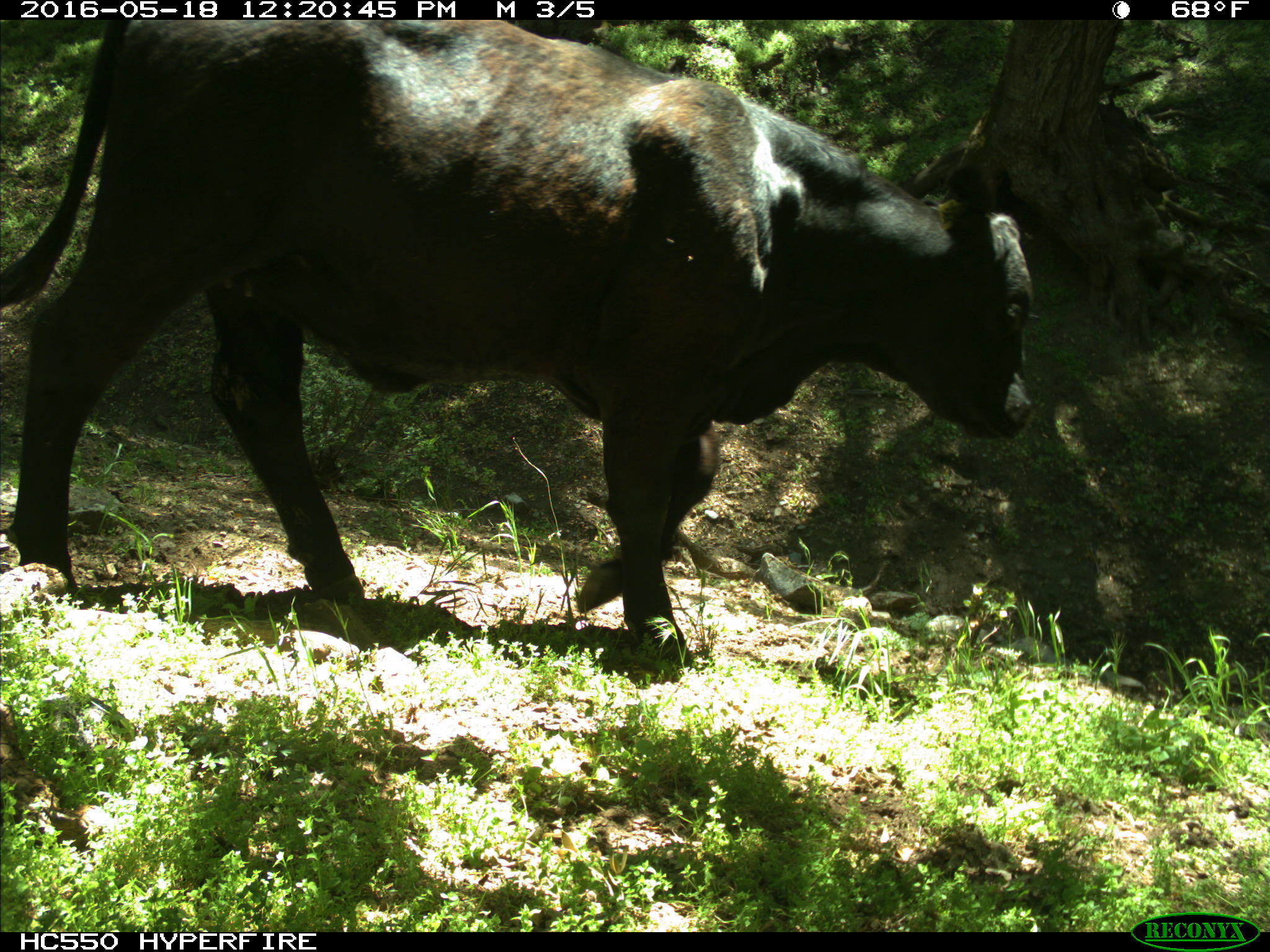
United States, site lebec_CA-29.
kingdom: Animalia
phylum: Chordata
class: Mammalia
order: Artiodactyla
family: Bovidae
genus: Bos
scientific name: Bos taurus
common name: domestic cow